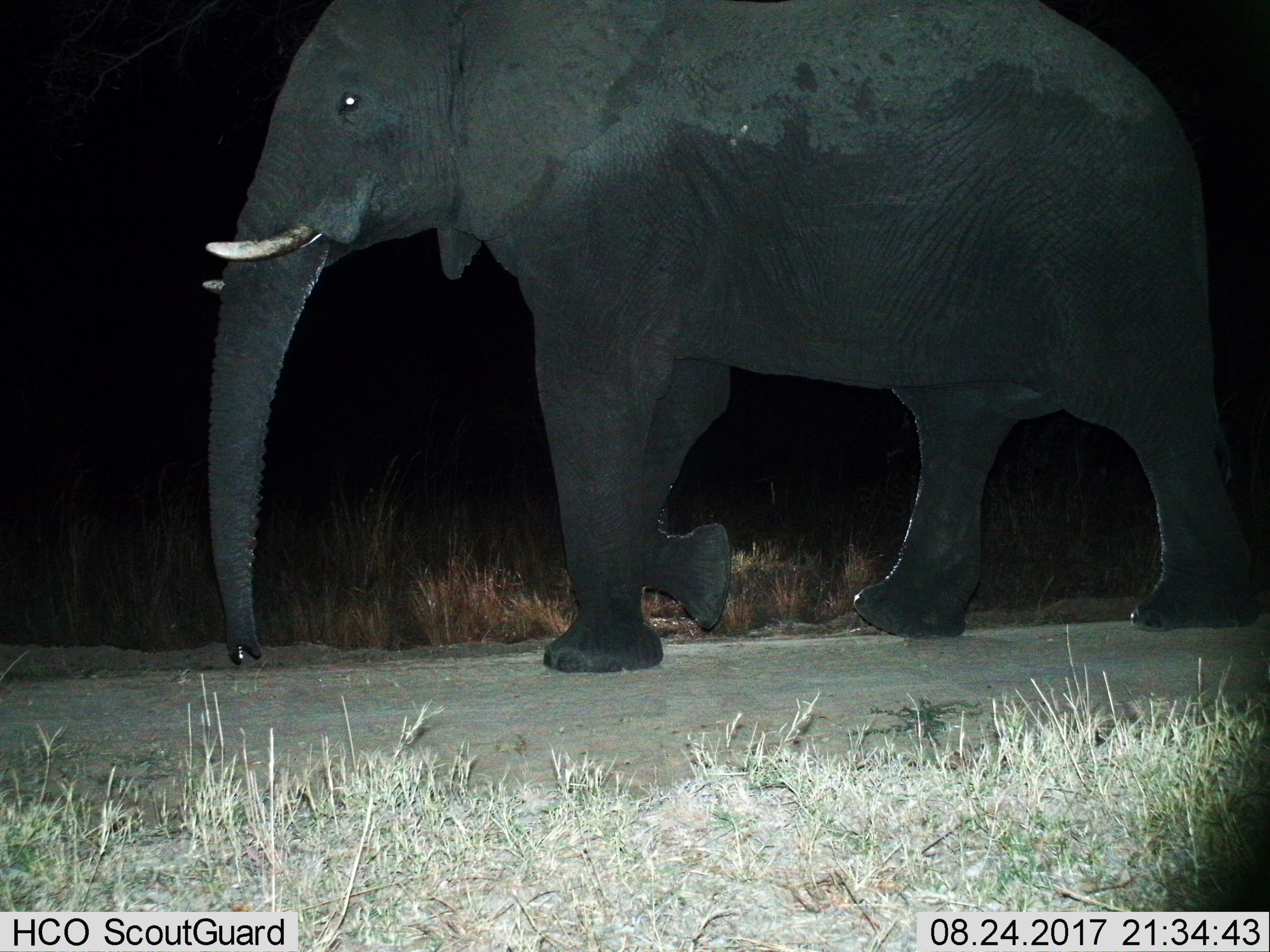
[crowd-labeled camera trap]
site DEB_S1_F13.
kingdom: Animalia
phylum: Chordata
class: Mammalia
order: Proboscidea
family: Elephantidae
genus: Loxodonta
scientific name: Loxodonta africana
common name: african bush elephant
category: elephant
Elephant (african bush elephant) (Loxodonta africana), count 1. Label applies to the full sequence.